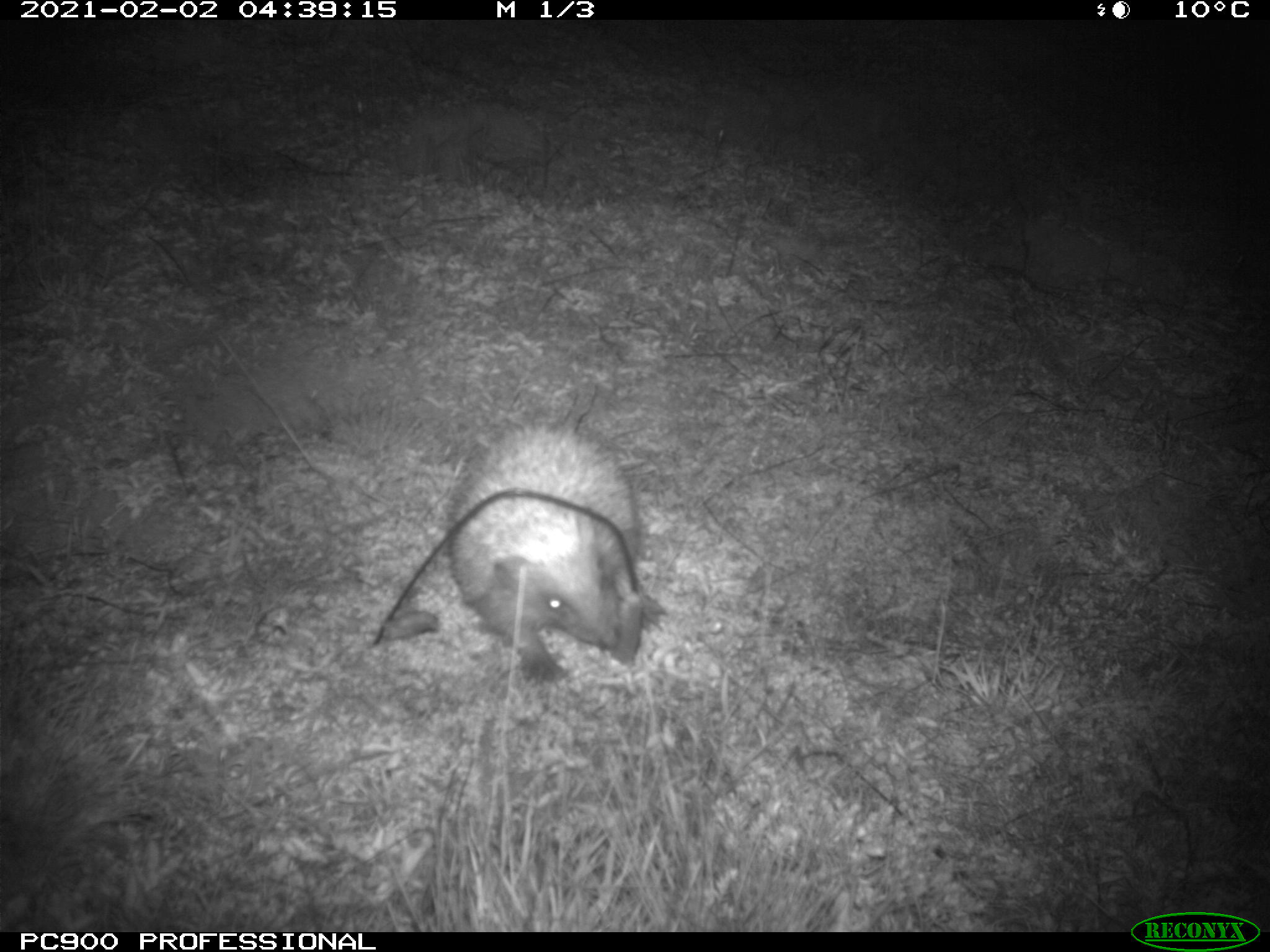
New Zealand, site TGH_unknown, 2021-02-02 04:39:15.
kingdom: Animalia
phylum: Chordata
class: Mammalia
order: Eulipotyphla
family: Erinaceidae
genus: Erinaceus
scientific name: Erinaceus europaeus europaeus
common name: european hedgehog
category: hedgehog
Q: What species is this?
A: Hedgehog (european hedgehog) (Erinaceus europaeus europaeus).